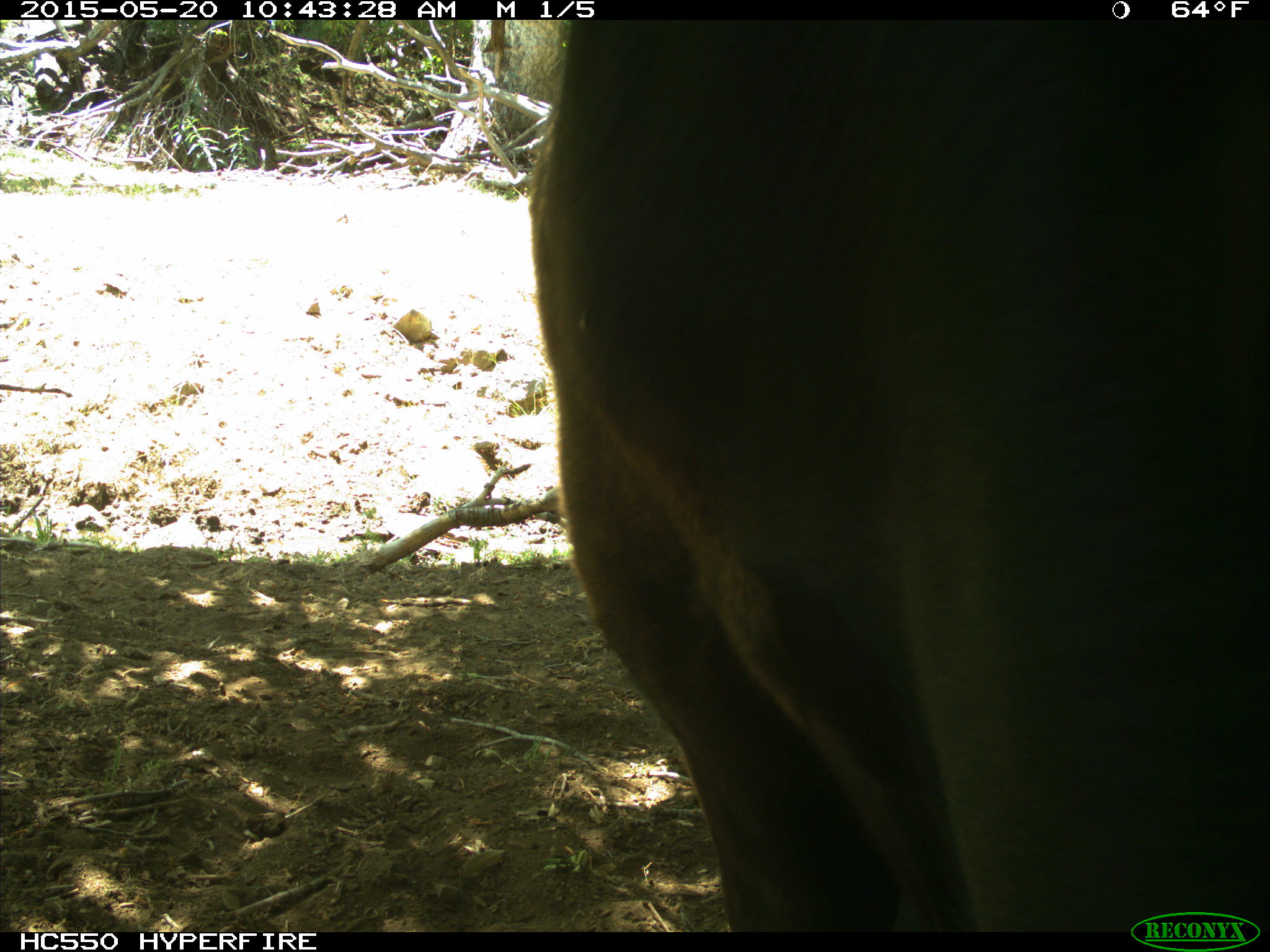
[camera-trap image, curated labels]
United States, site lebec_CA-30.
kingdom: Animalia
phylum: Chordata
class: Mammalia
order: Artiodactyla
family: Bovidae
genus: Bos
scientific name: Bos taurus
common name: domestic cow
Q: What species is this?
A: Bos taurus (domestic cow).